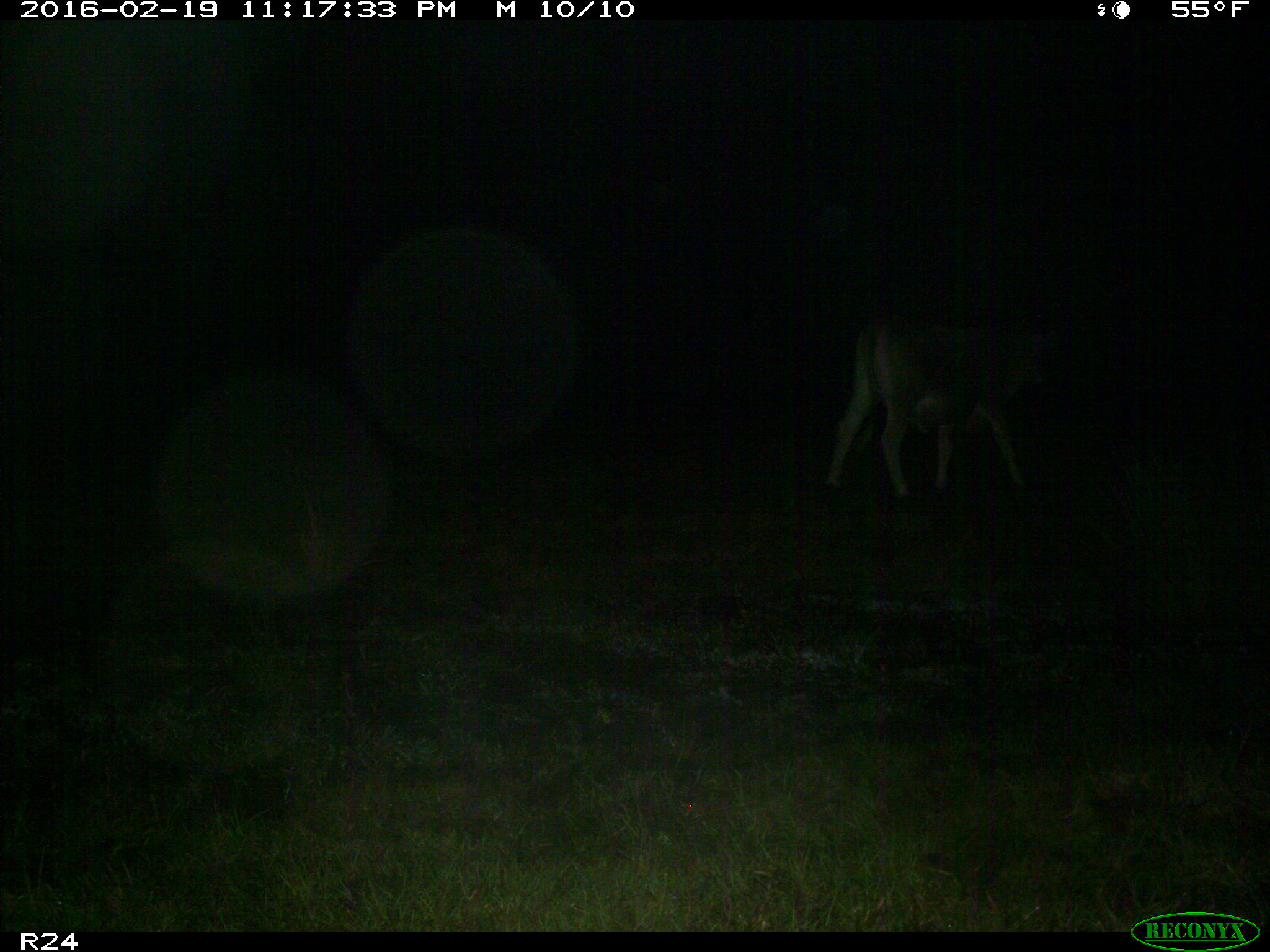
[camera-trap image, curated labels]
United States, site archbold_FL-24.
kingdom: Animalia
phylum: Chordata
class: Mammalia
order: Artiodactyla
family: Bovidae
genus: Bos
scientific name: Bos taurus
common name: domestic cow